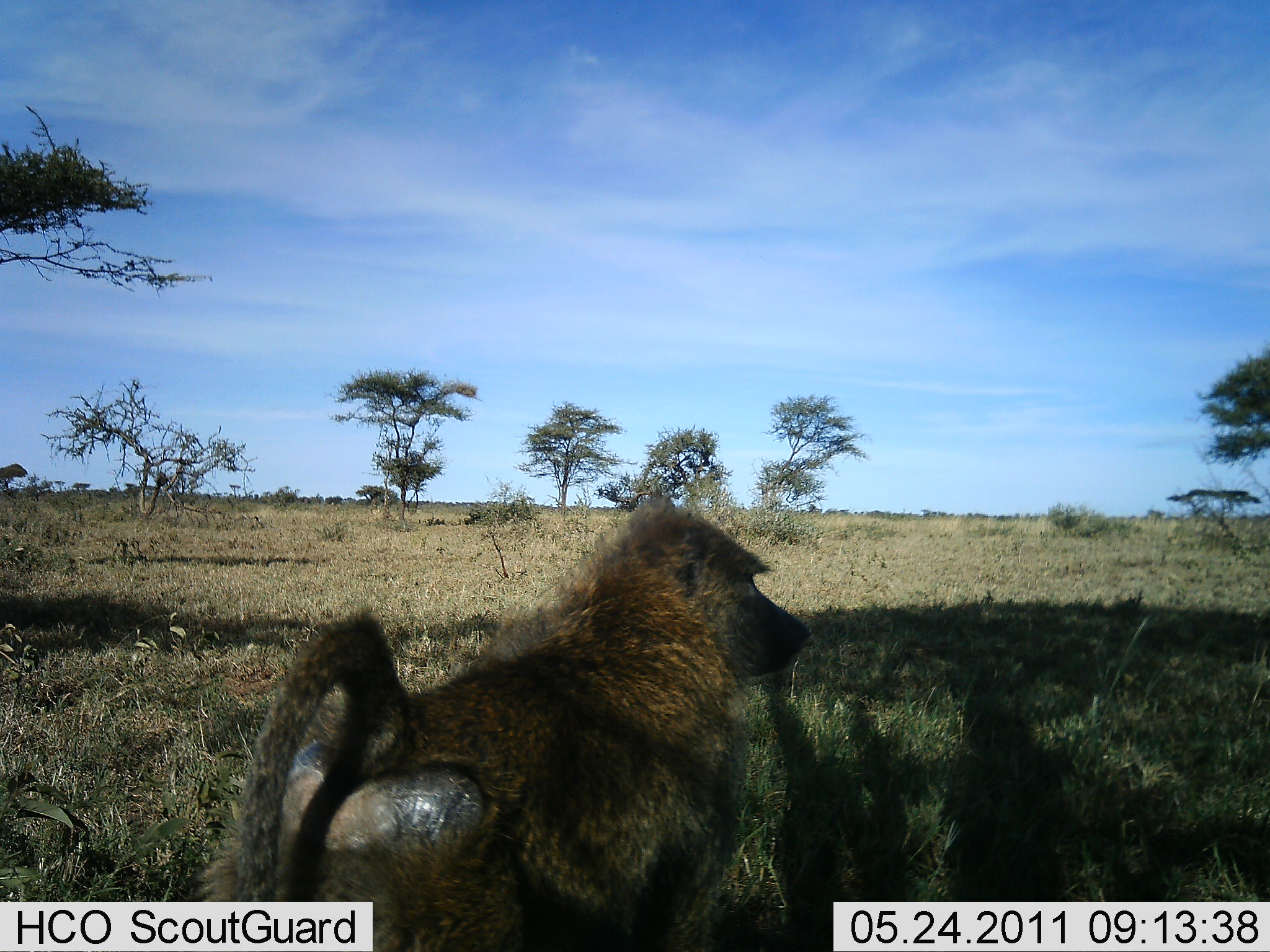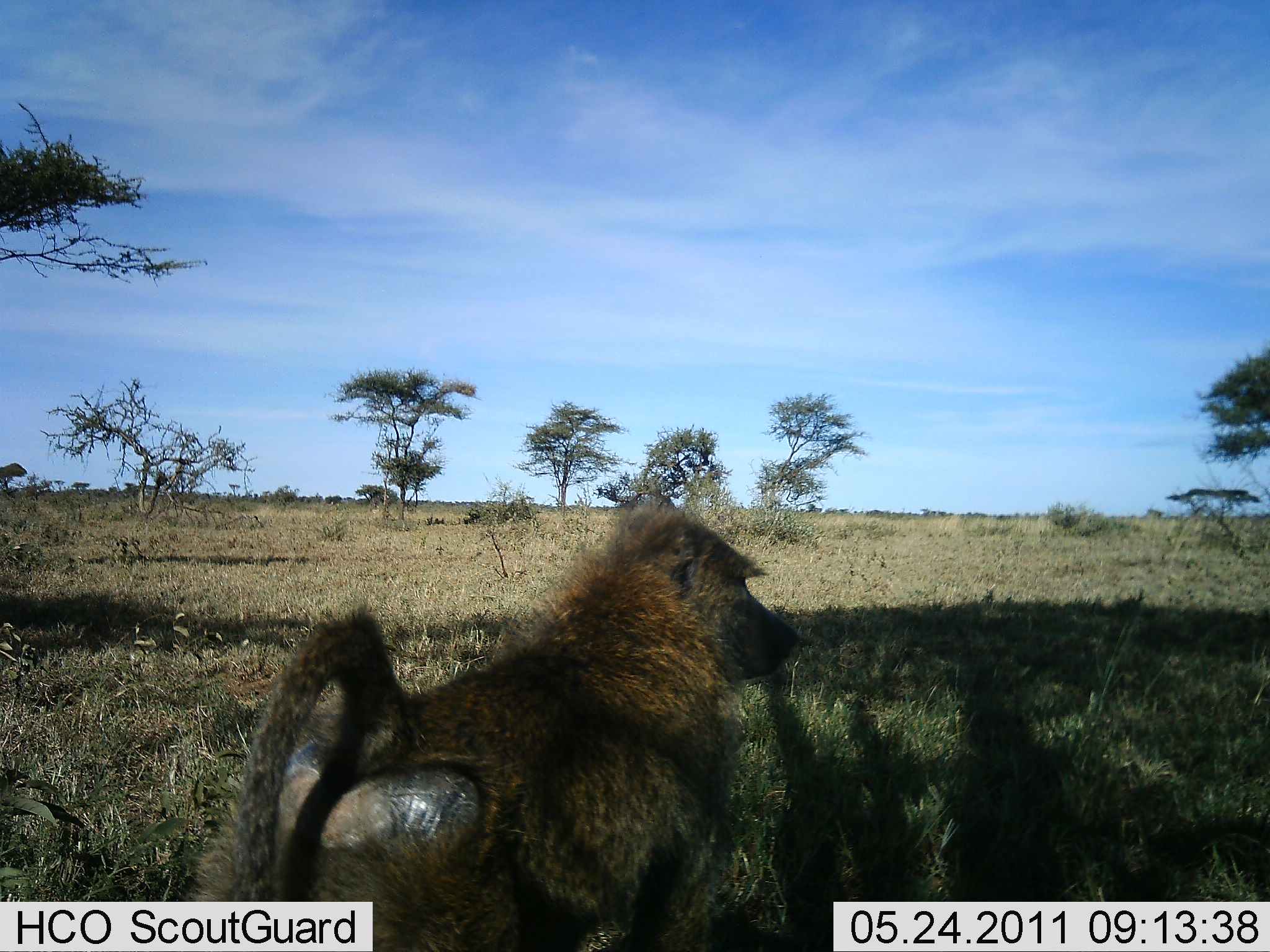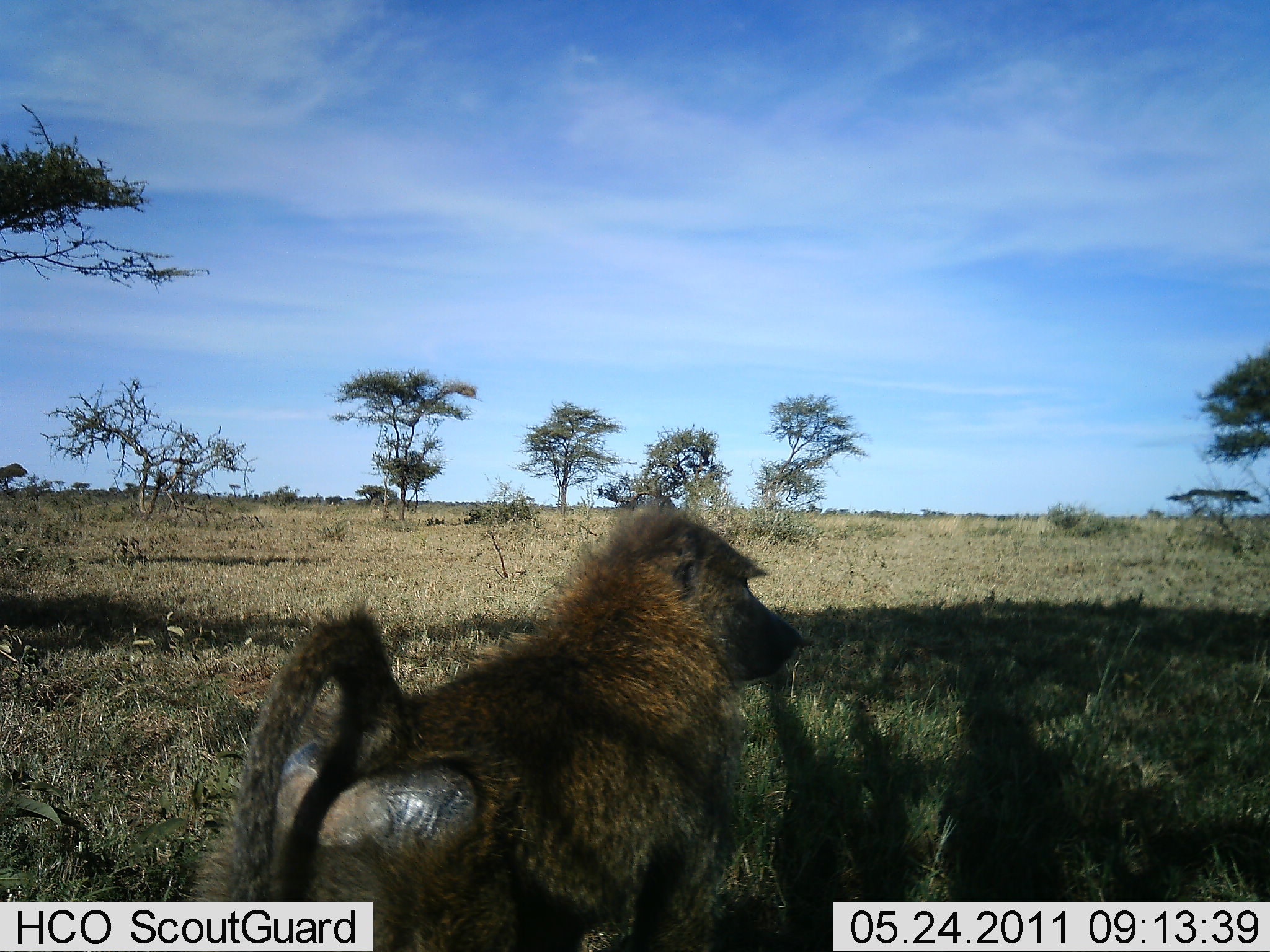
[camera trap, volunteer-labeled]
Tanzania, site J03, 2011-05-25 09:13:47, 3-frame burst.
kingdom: Animalia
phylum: Chordata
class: Mammalia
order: Primates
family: Cercopithecidae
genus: Papio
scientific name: Papio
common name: baboon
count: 1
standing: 91%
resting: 9%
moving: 9%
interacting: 0%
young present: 0%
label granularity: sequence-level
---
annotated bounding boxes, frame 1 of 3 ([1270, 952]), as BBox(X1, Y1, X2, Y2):
animal: BBox(197, 489, 815, 952)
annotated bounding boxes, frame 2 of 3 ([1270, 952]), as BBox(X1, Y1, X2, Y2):
animal: BBox(190, 483, 806, 952)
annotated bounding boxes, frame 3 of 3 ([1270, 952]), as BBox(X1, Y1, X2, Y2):
animal: BBox(188, 491, 806, 950)